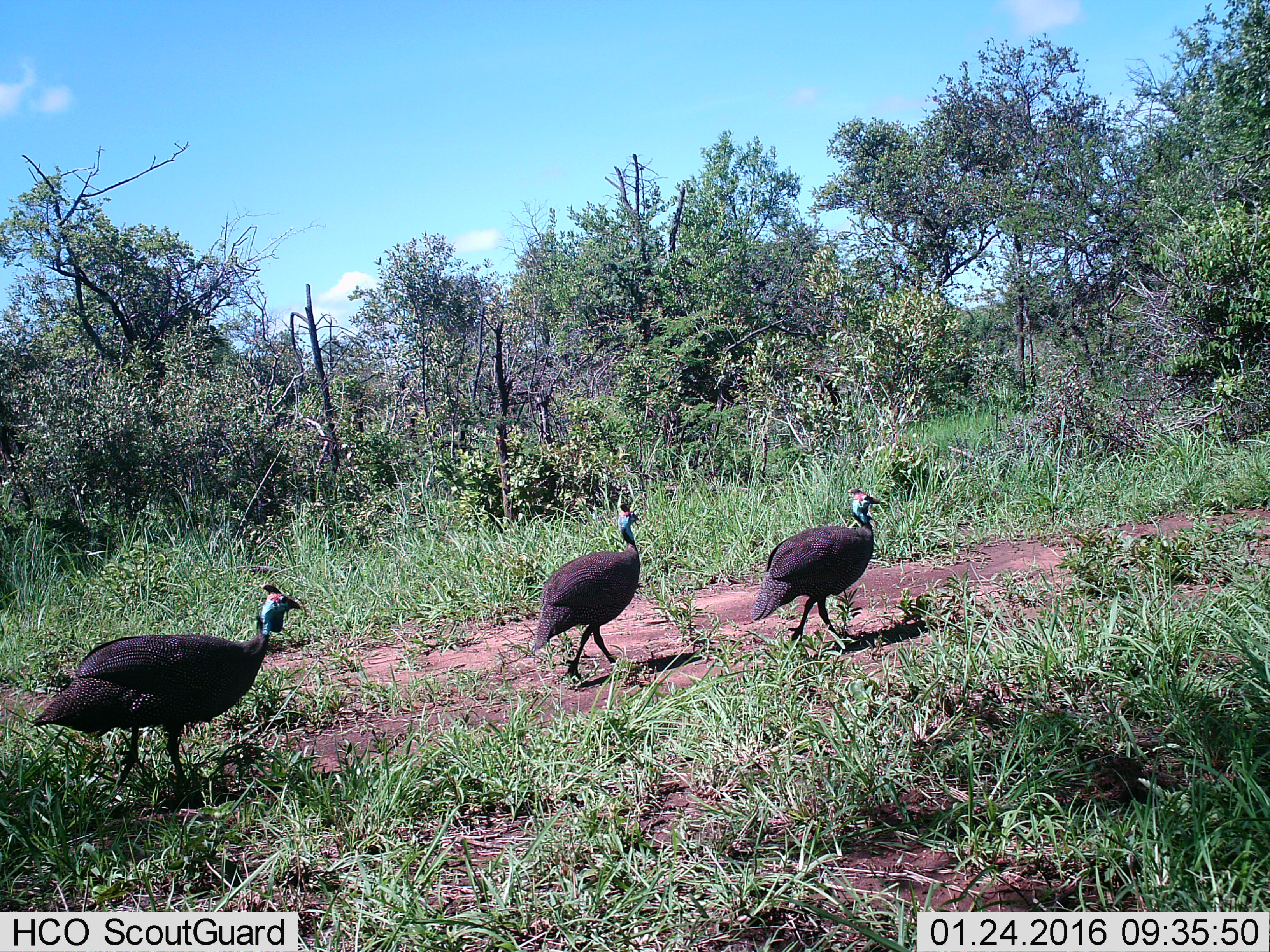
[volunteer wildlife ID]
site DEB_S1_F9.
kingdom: Animalia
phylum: Chordata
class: Aves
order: Galliformes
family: Numididae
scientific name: Numididae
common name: guineafowl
Guineafowl (Numididae), count 3. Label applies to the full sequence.